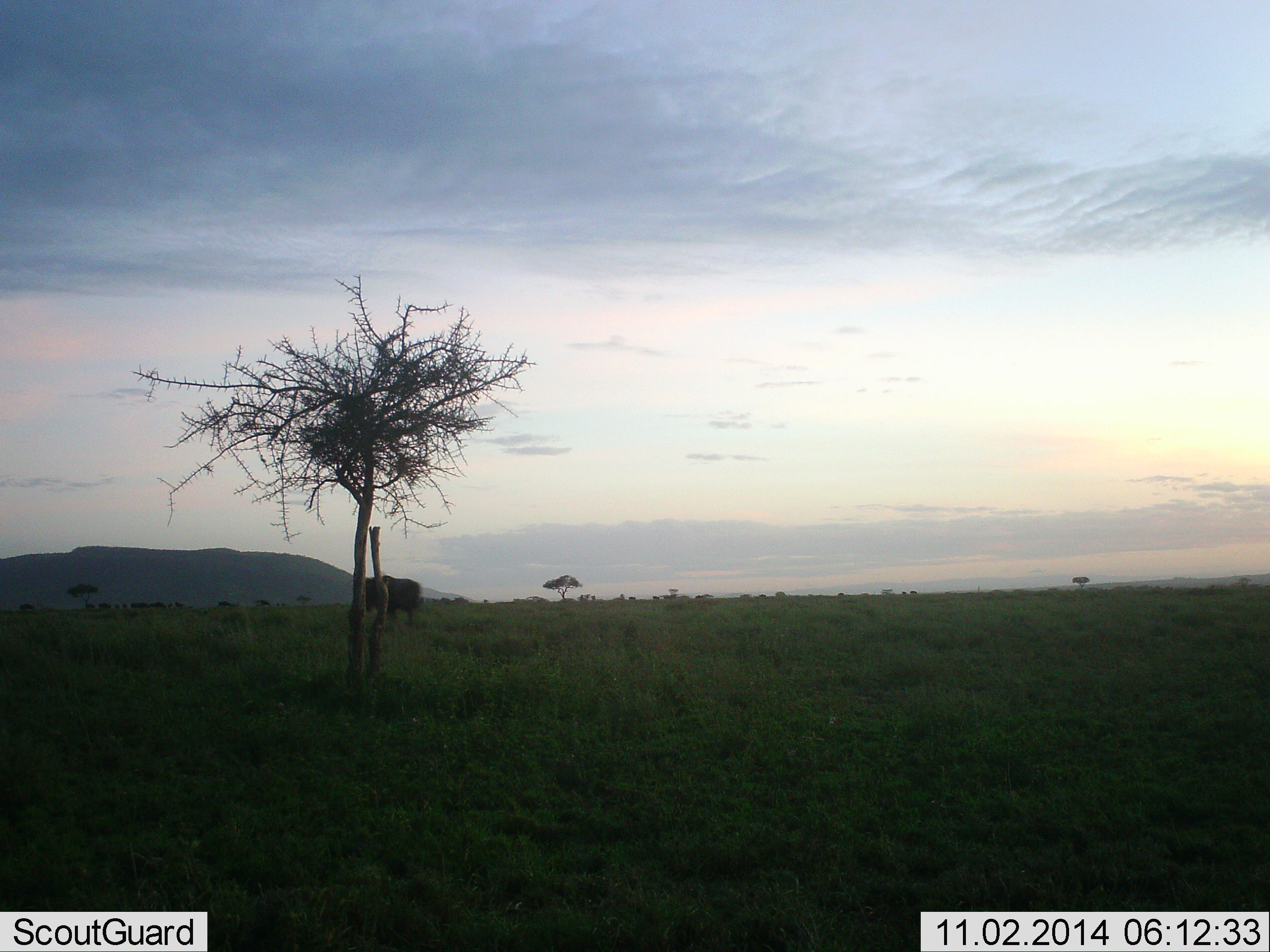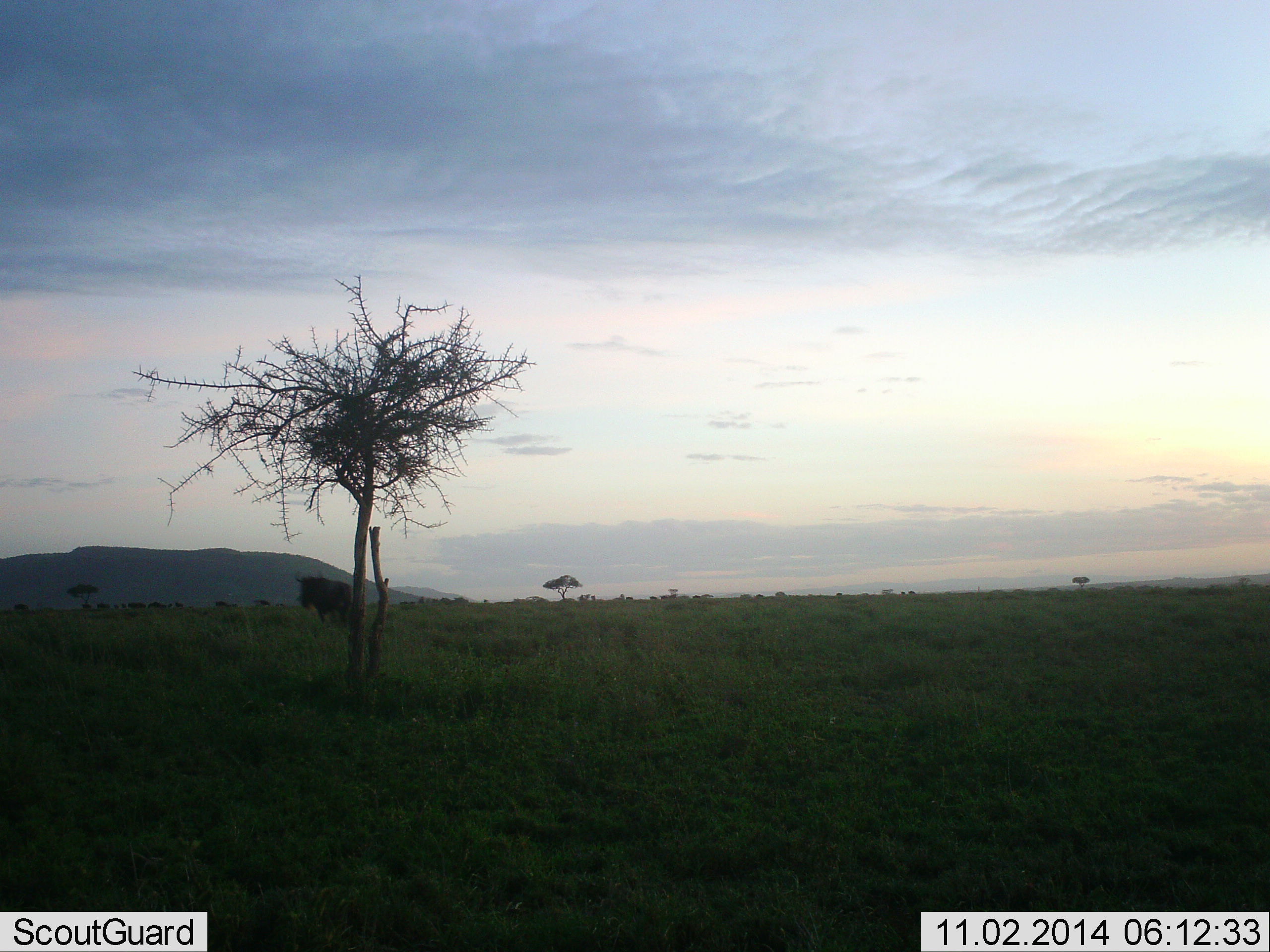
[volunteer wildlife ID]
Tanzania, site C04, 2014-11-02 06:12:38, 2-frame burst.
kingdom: Animalia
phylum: Chordata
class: Mammalia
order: Artiodactyla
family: Bovidae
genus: Connochaetes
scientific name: Connochaetes taurinus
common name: blue wildebeest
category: wildebeest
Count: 1.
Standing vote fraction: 10%.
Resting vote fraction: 0%.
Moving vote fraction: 90%.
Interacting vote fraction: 0%.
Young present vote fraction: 0%.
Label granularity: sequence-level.